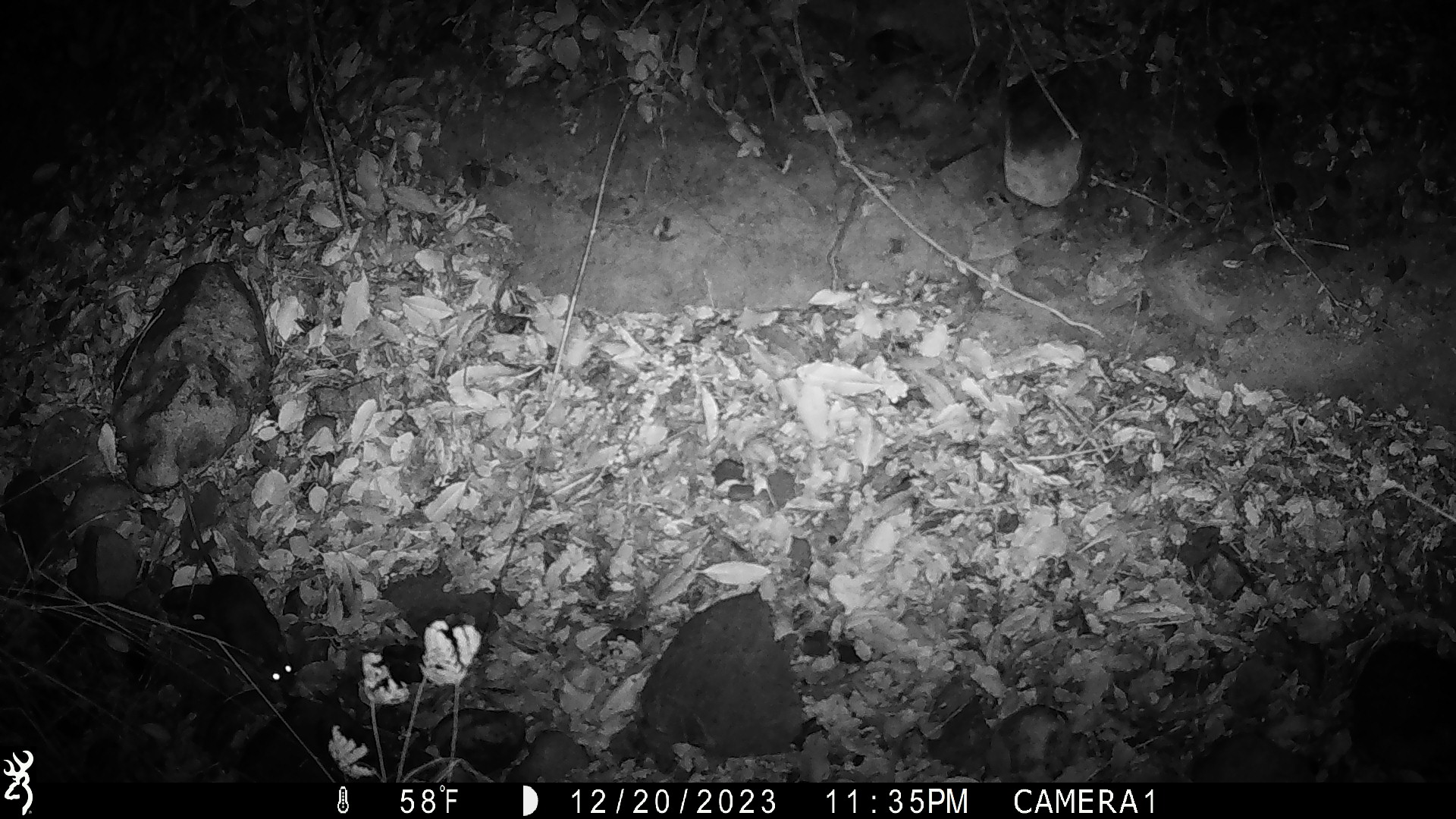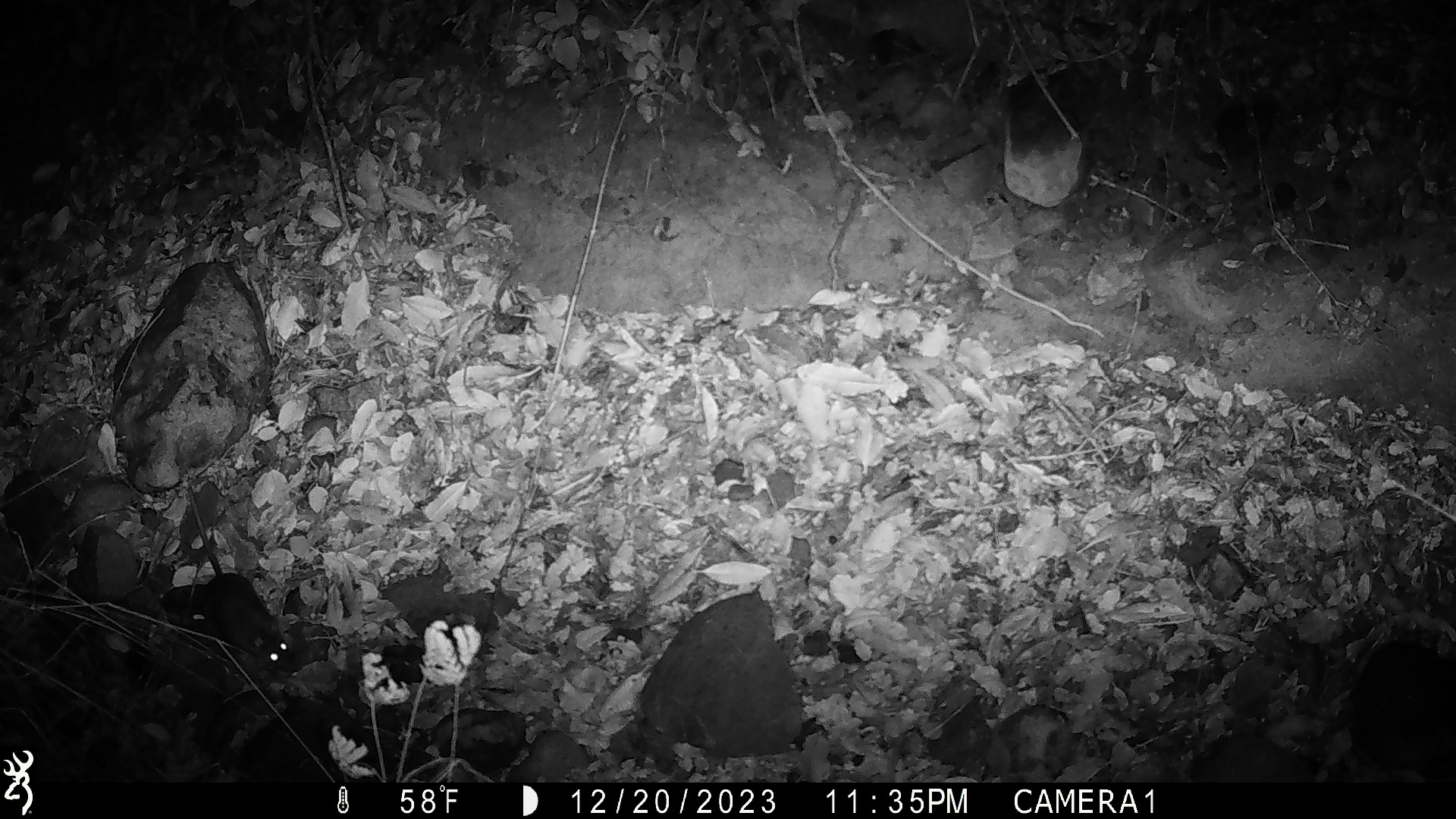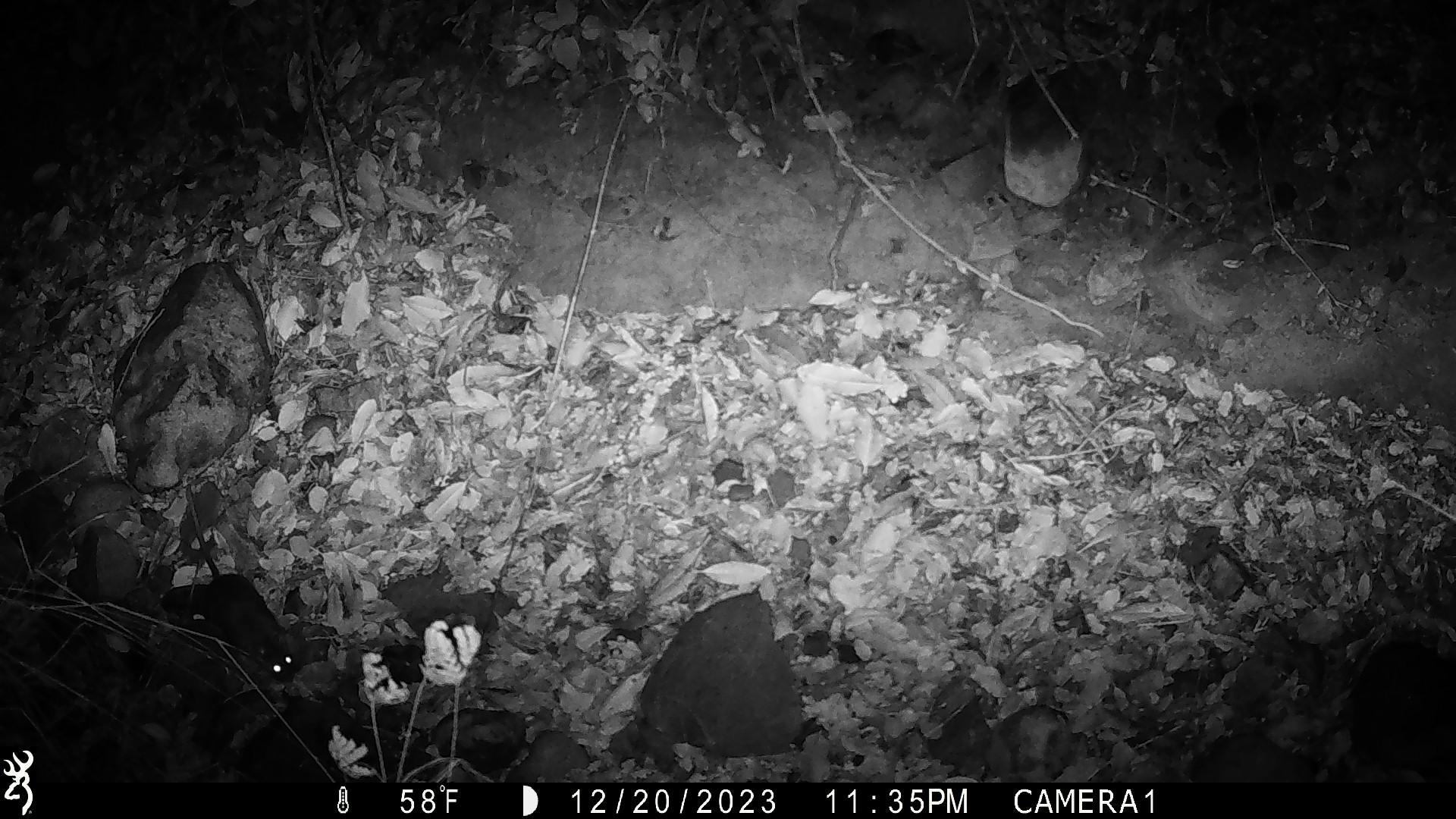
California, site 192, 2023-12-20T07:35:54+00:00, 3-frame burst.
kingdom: Animalia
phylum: Chordata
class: Mammalia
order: Rodentia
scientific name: Rodentia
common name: mouse or rat